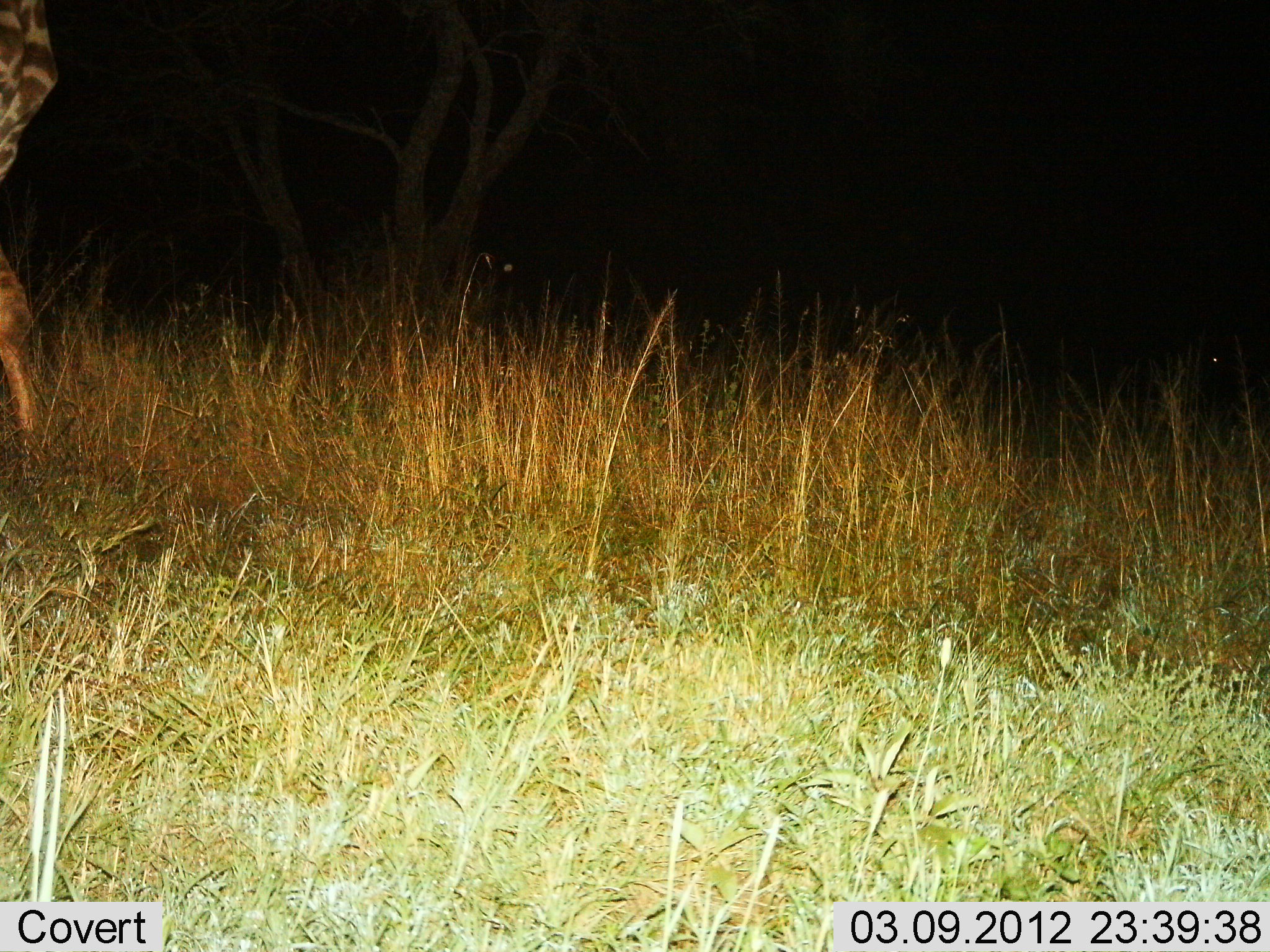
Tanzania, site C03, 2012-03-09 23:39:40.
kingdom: Animalia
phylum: Chordata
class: Mammalia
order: Artiodactyla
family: Giraffidae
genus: Giraffa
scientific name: Giraffa camelopardalis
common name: giraffe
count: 1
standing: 77%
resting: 0%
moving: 23%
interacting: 0%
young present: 0%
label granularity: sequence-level